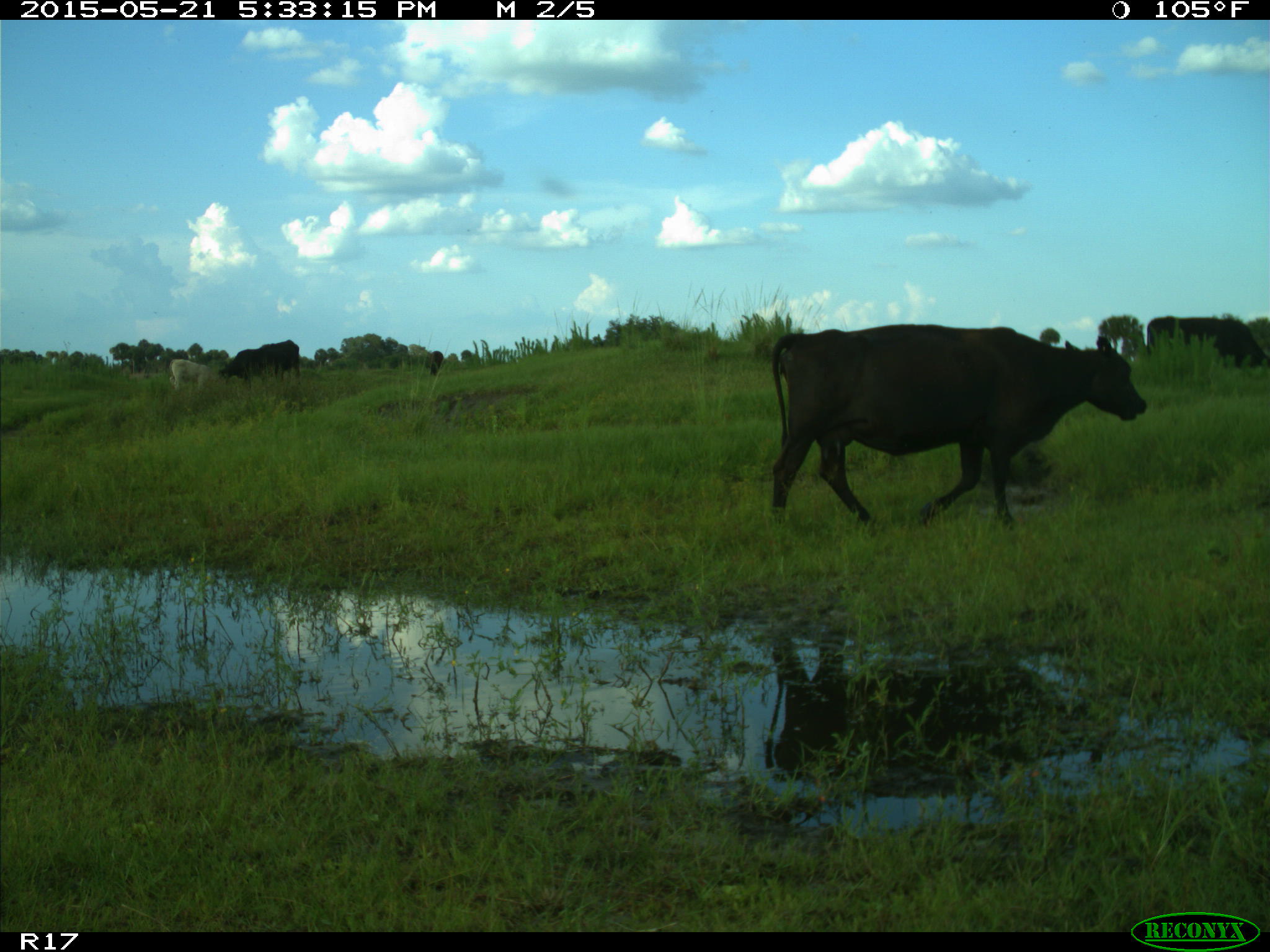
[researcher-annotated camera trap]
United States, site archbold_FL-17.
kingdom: Animalia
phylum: Chordata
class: Mammalia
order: Artiodactyla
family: Bovidae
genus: Bos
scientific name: Bos taurus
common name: domestic cow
Bos taurus (domestic cow).